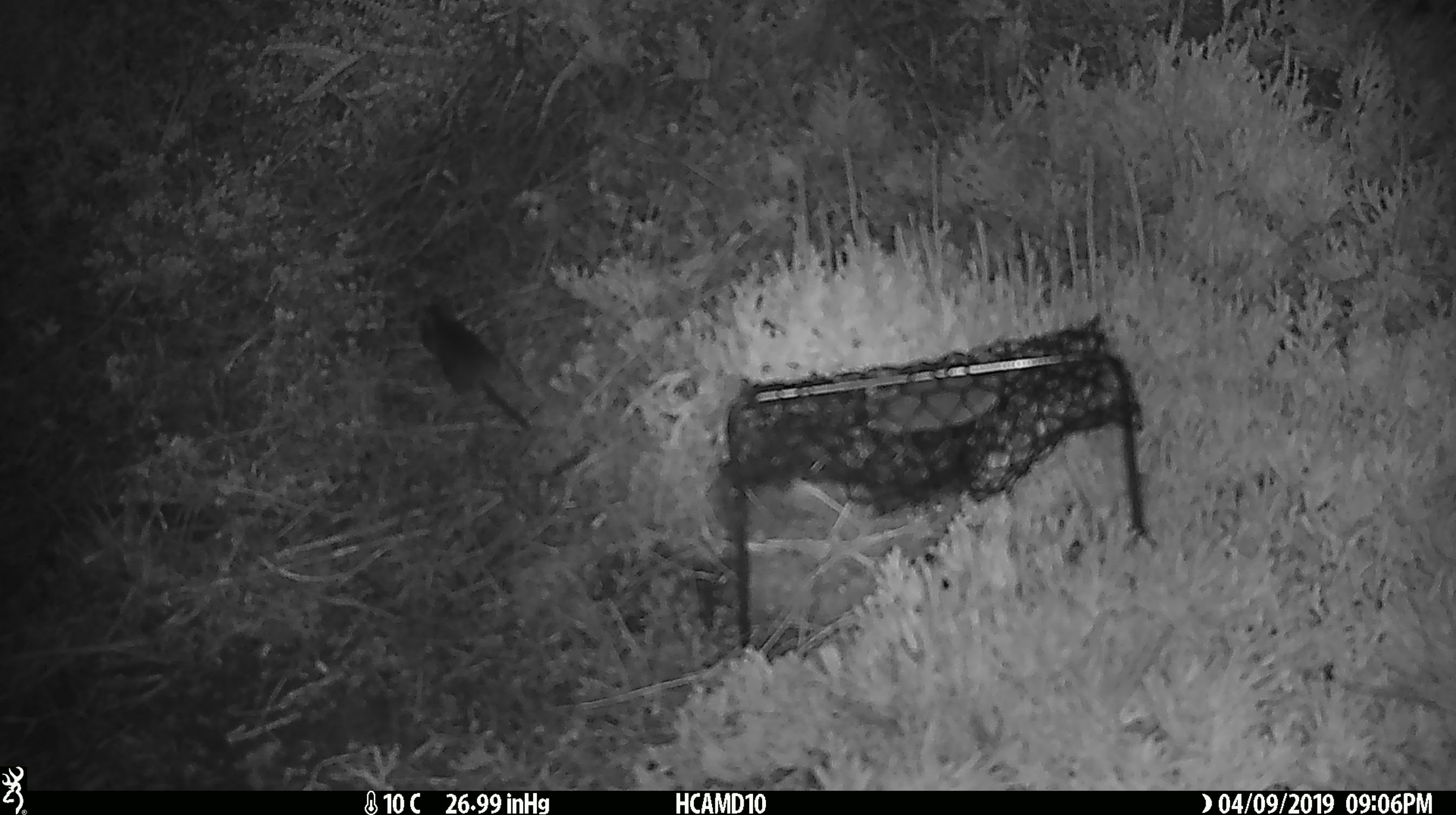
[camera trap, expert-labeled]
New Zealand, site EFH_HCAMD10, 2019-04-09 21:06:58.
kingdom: Animalia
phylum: Chordata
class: Mammalia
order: Rodentia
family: Muridae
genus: Mus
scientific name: Mus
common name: mouse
Mouse (Mus).